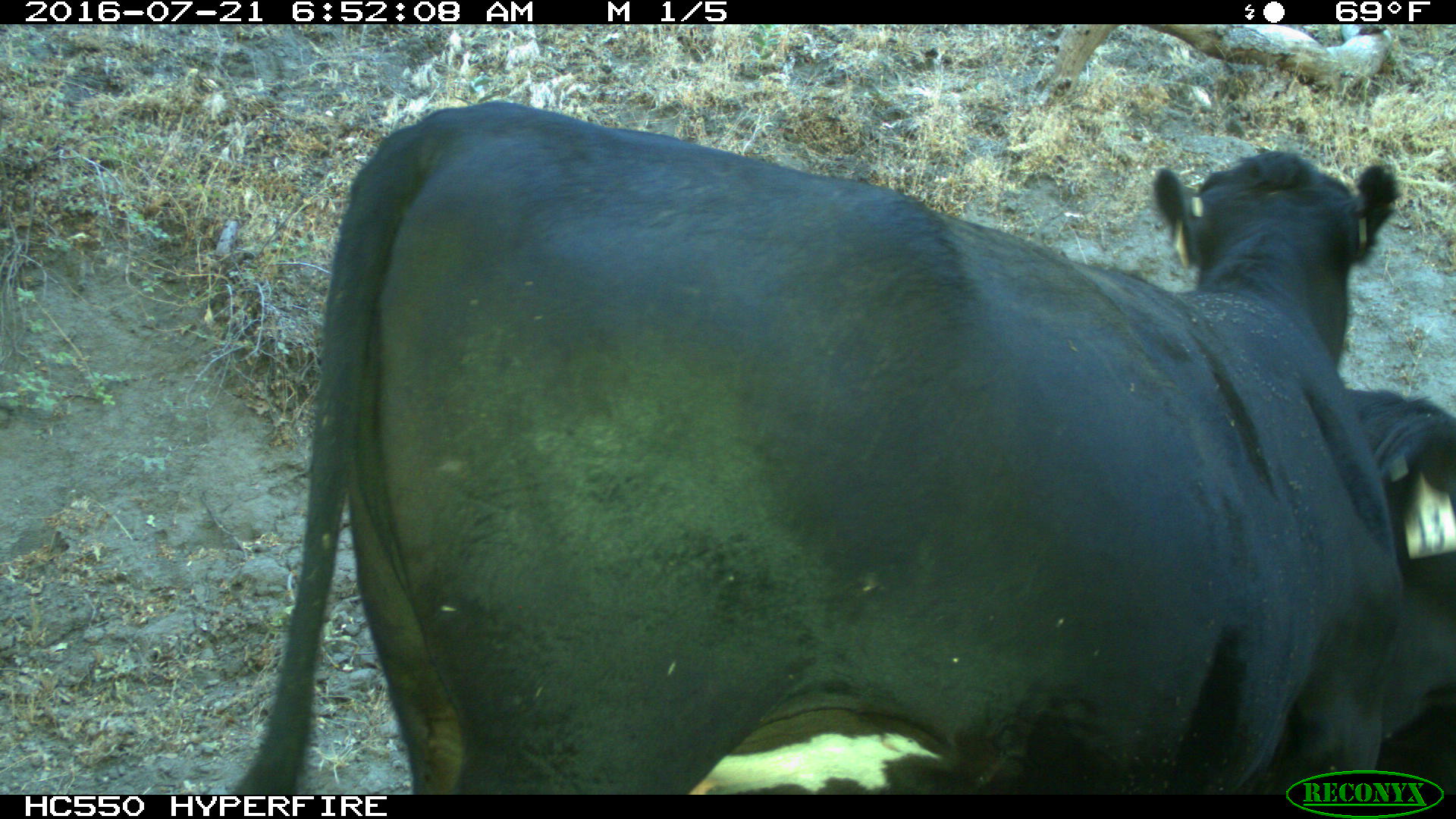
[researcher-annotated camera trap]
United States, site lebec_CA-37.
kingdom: Animalia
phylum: Chordata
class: Mammalia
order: Artiodactyla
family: Bovidae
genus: Bos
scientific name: Bos taurus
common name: domestic cow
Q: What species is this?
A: Bos taurus (domestic cow).